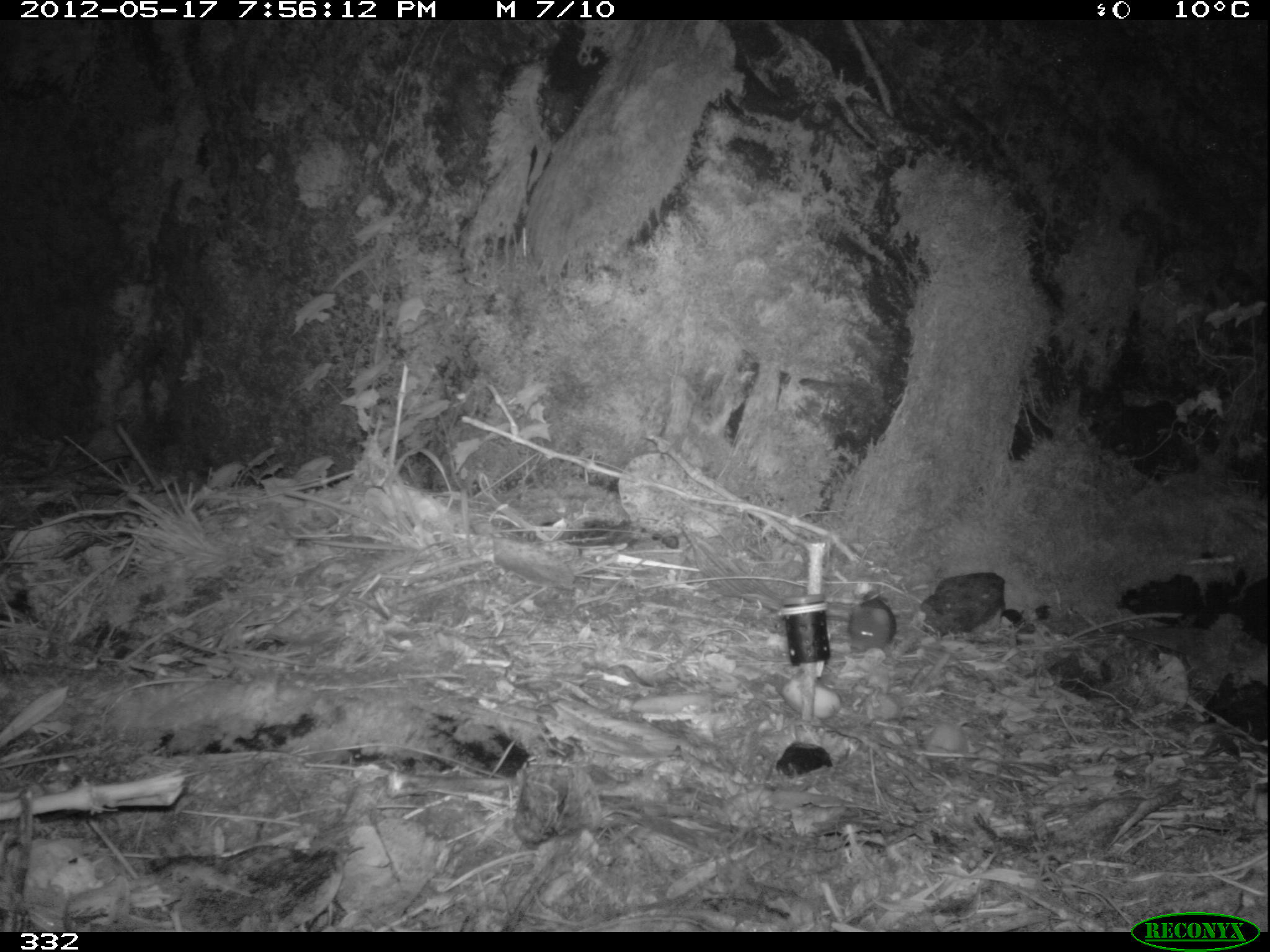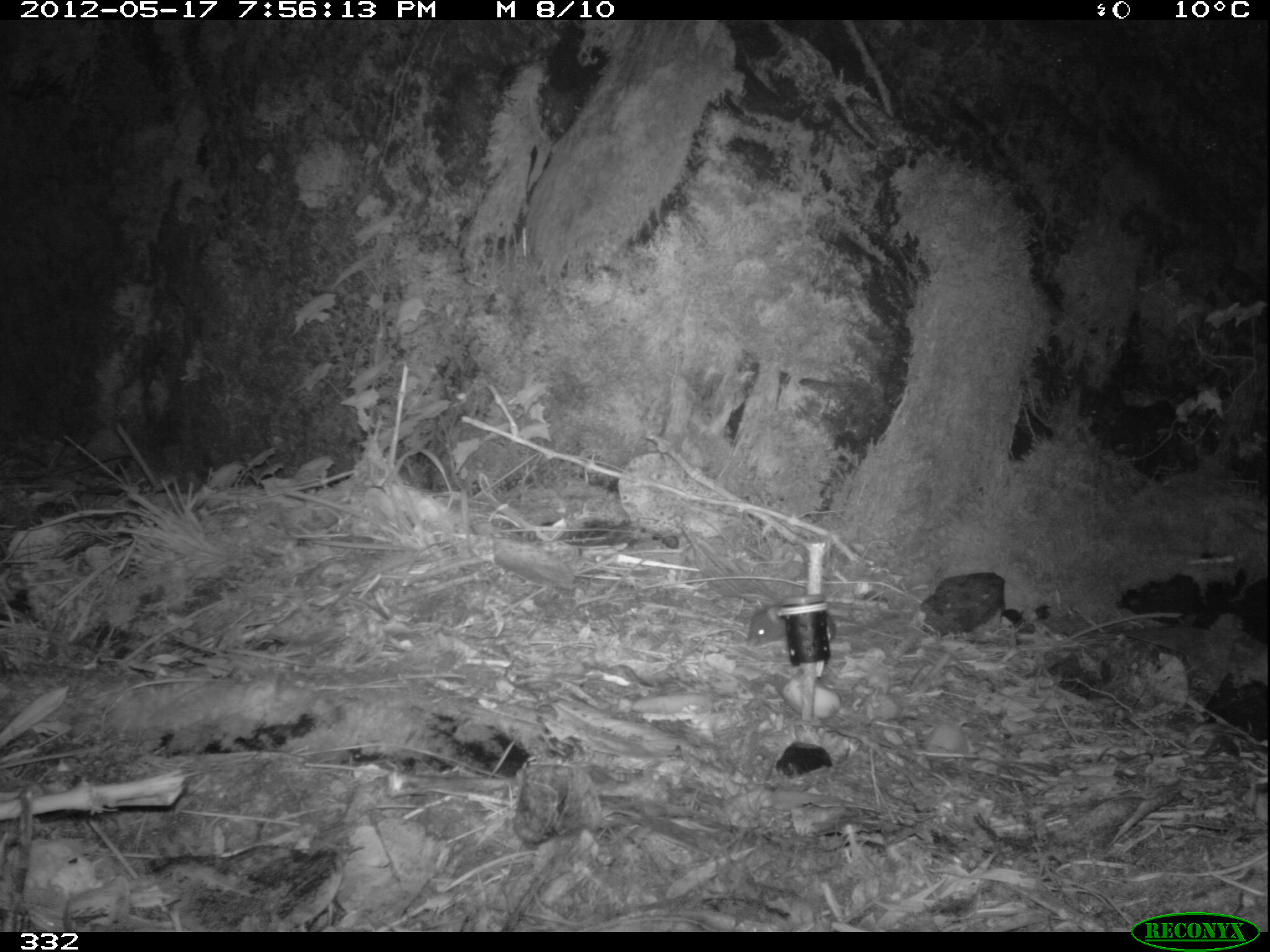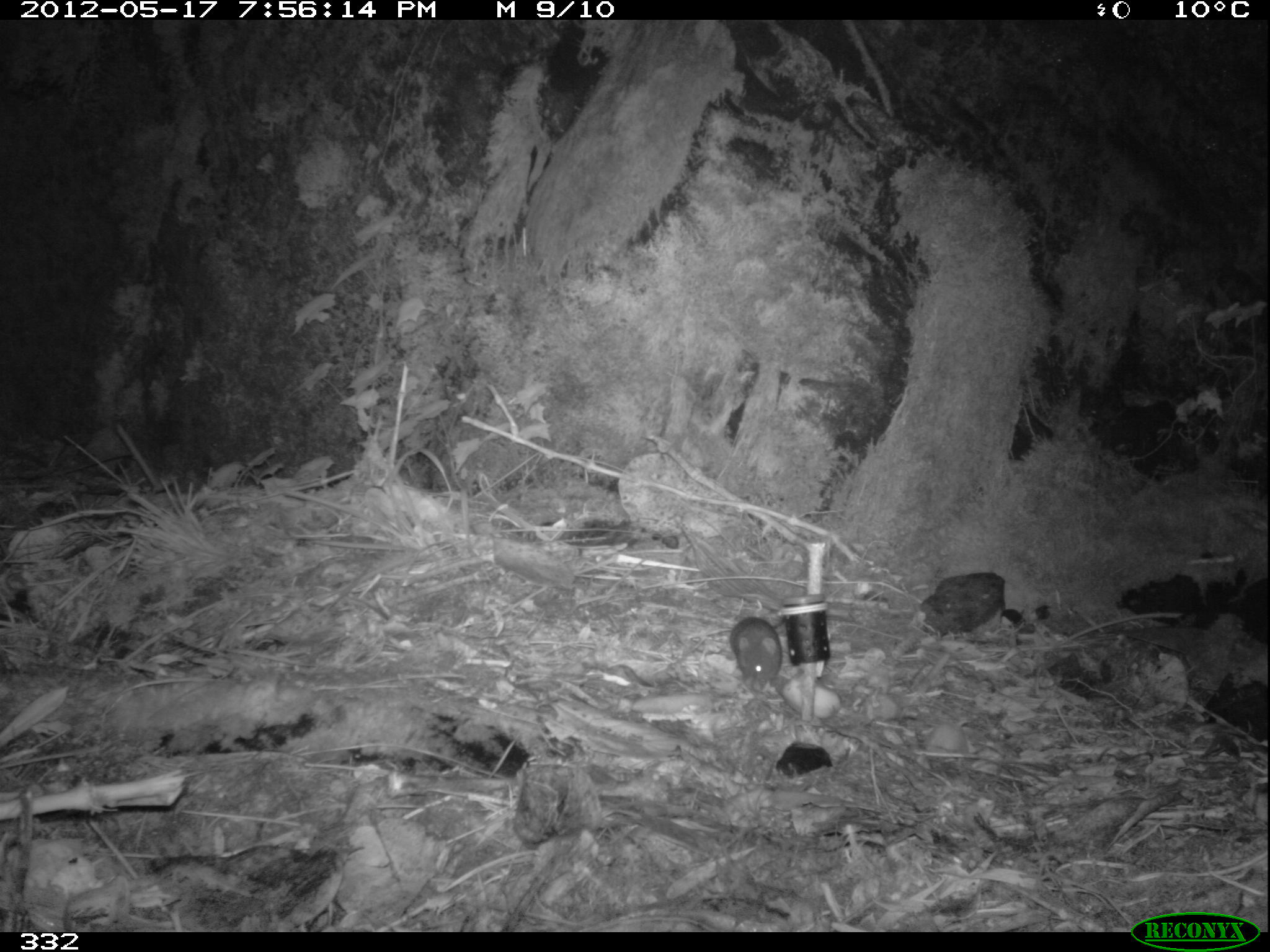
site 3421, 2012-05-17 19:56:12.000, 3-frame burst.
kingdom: Animalia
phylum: Chordata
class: Mammalia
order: Rodentia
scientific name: Rodentia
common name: rodents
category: unknown rodent